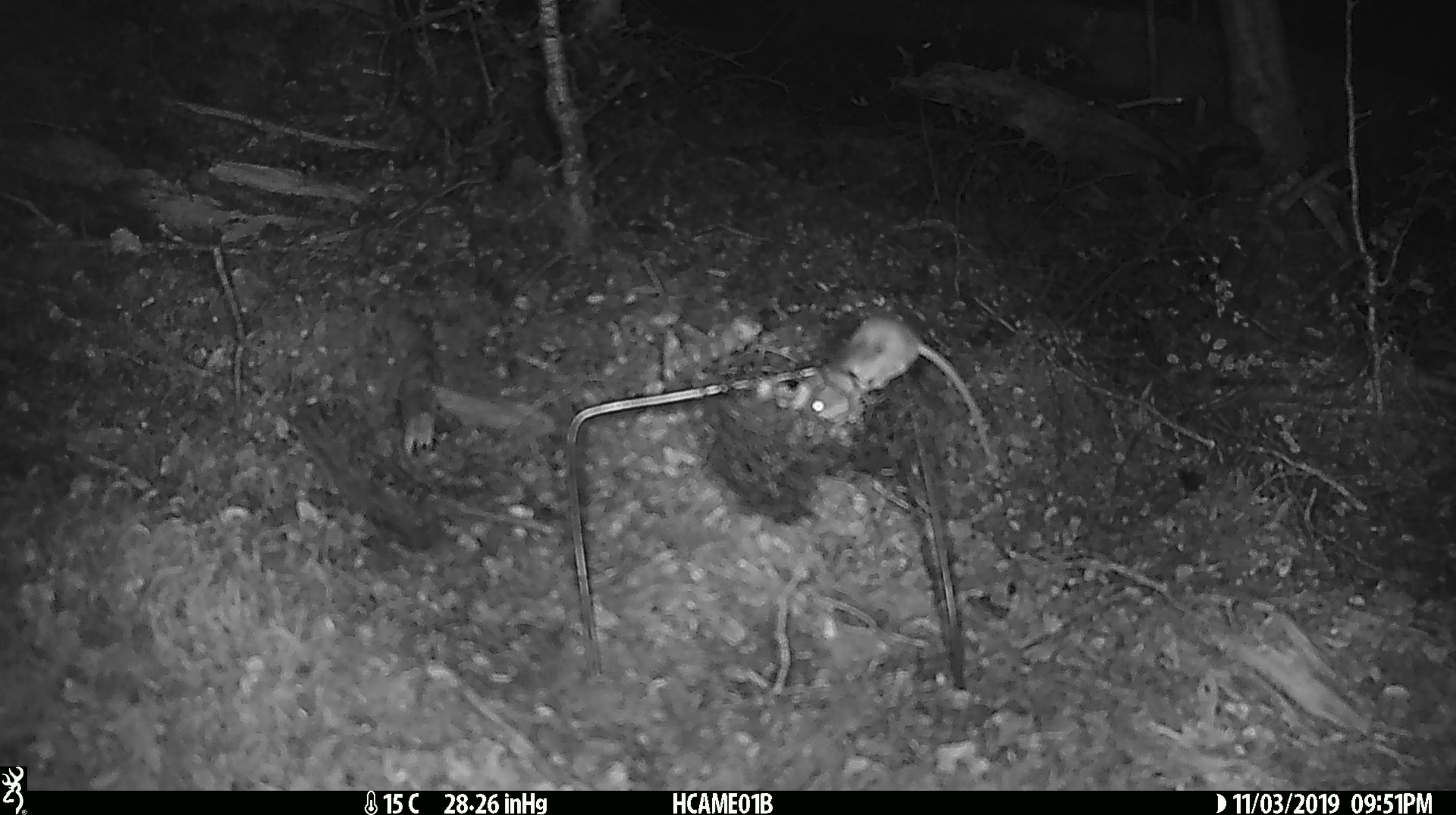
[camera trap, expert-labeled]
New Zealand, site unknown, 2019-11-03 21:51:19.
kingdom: Animalia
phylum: Chordata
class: Mammalia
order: Rodentia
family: Muridae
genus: Mus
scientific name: Mus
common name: mouse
Mouse (Mus).